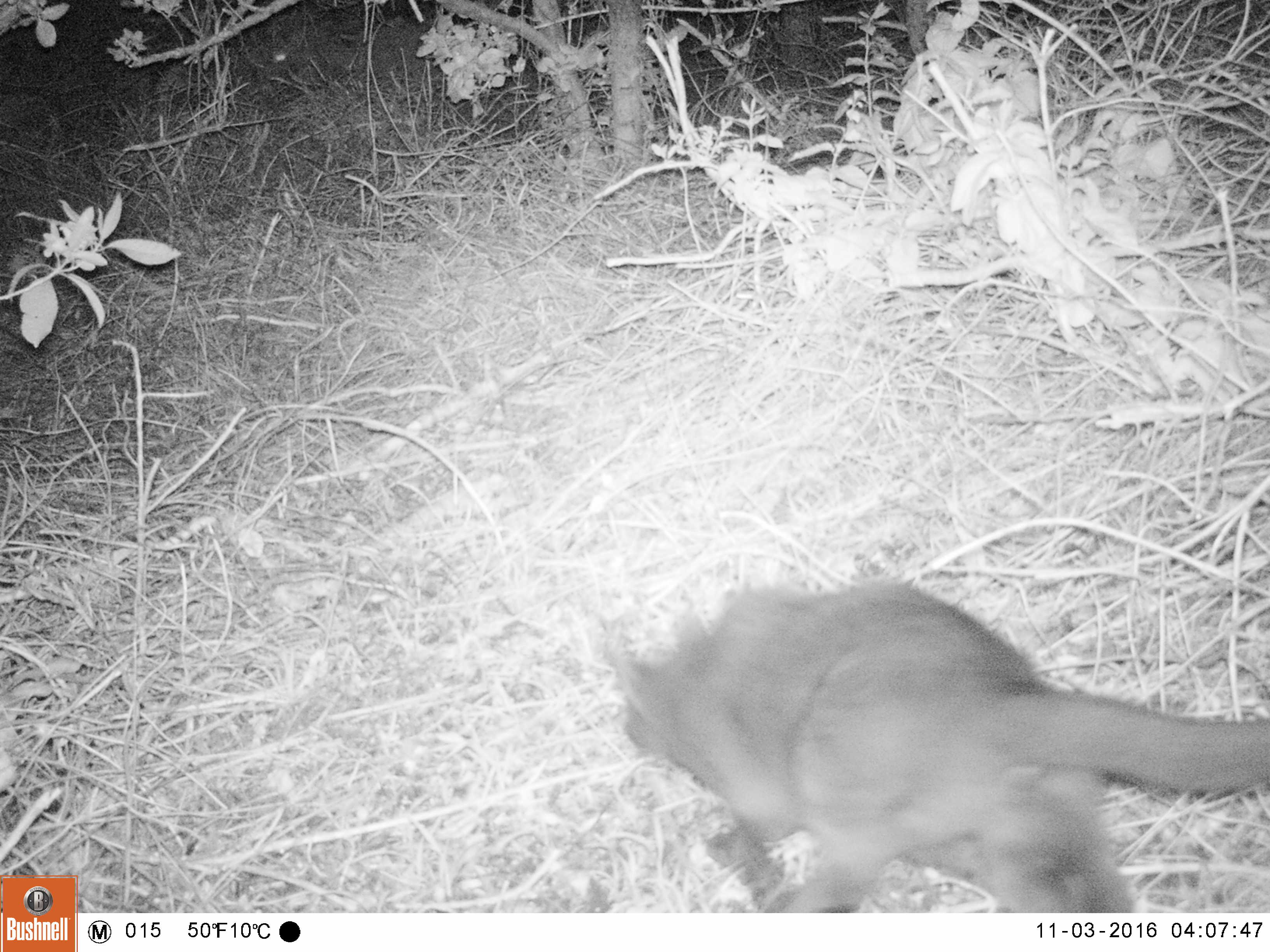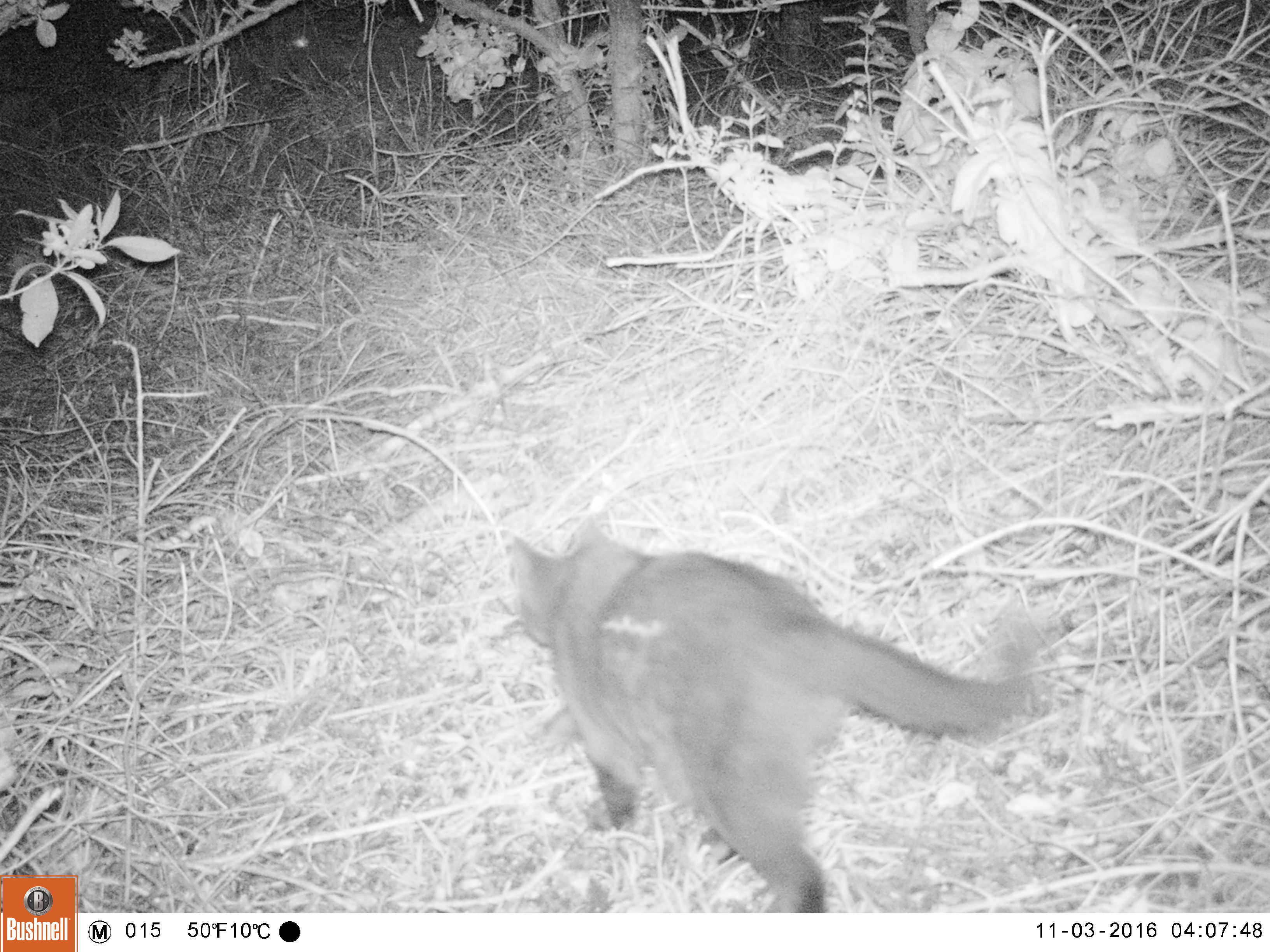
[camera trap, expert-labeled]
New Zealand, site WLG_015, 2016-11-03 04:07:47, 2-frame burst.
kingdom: Animalia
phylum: Chordata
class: Mammalia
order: Carnivora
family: Felidae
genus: Felis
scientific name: Felis catus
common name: domestic cat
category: cat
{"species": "cat (domestic cat) (Felis catus)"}